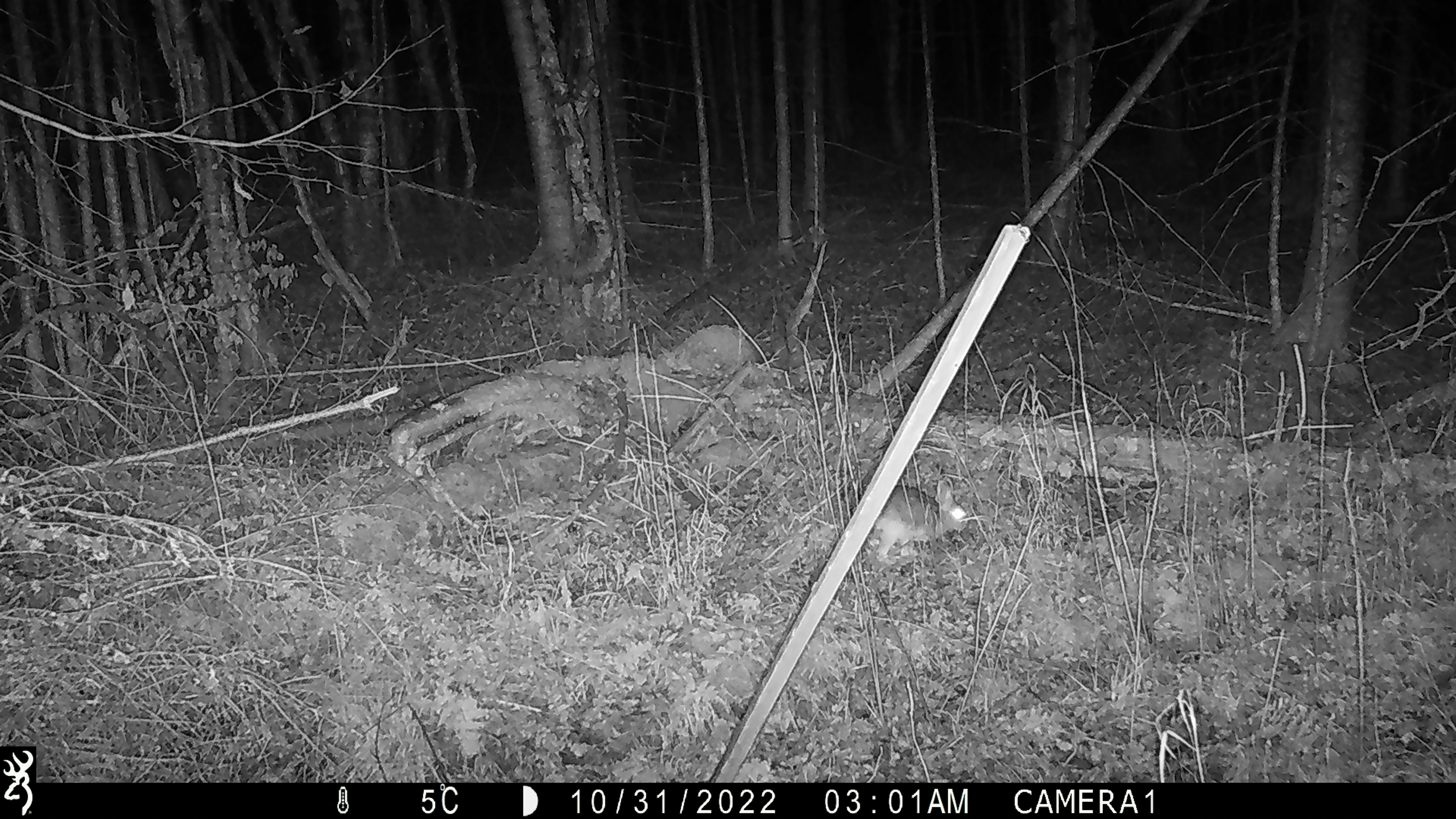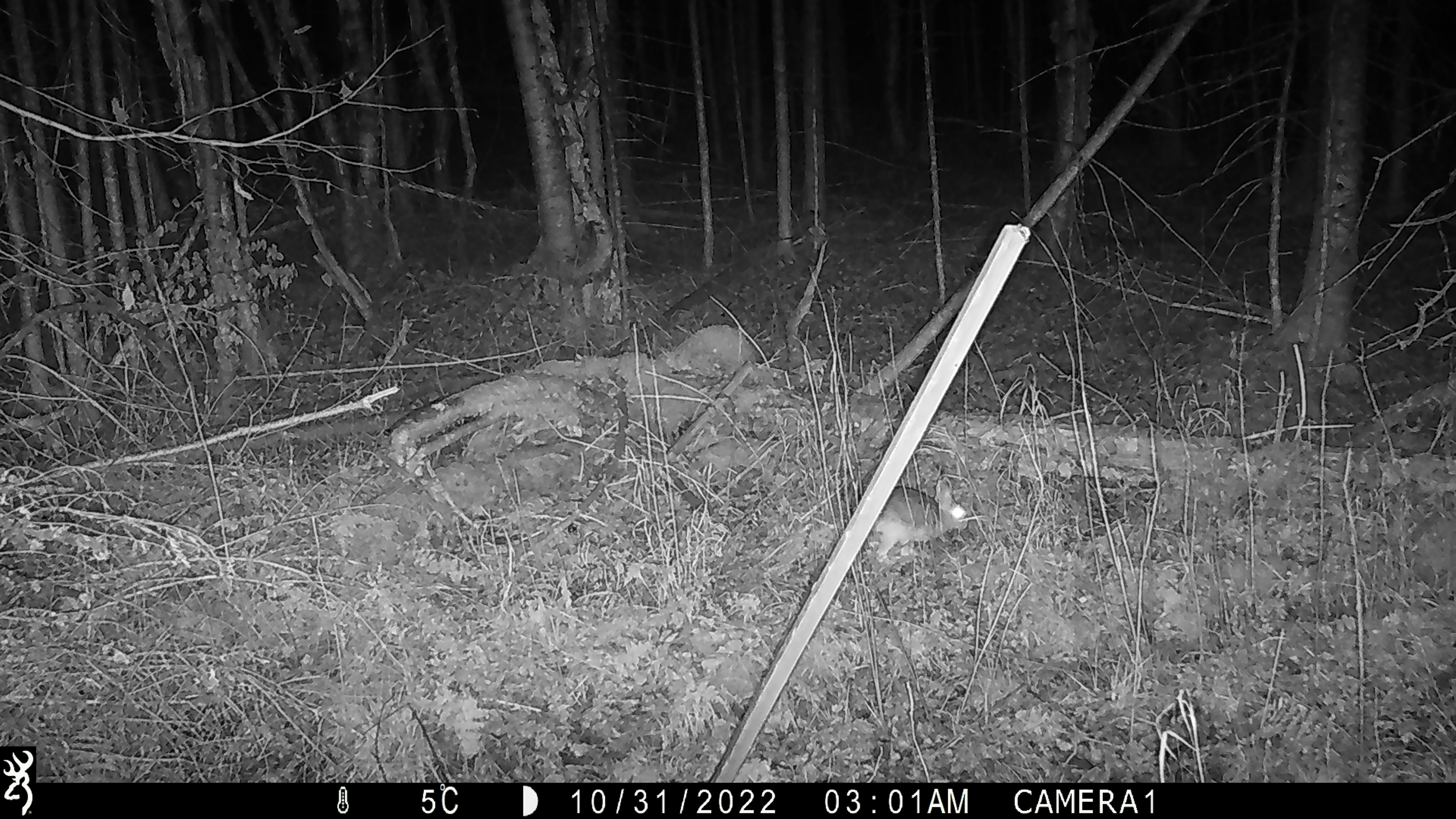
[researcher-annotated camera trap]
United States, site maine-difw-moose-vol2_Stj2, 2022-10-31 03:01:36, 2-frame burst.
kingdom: Animalia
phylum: Chordata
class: Mammalia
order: Lagomorpha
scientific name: Lagomorpha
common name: rabbit or hare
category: rabbit or hare sp.